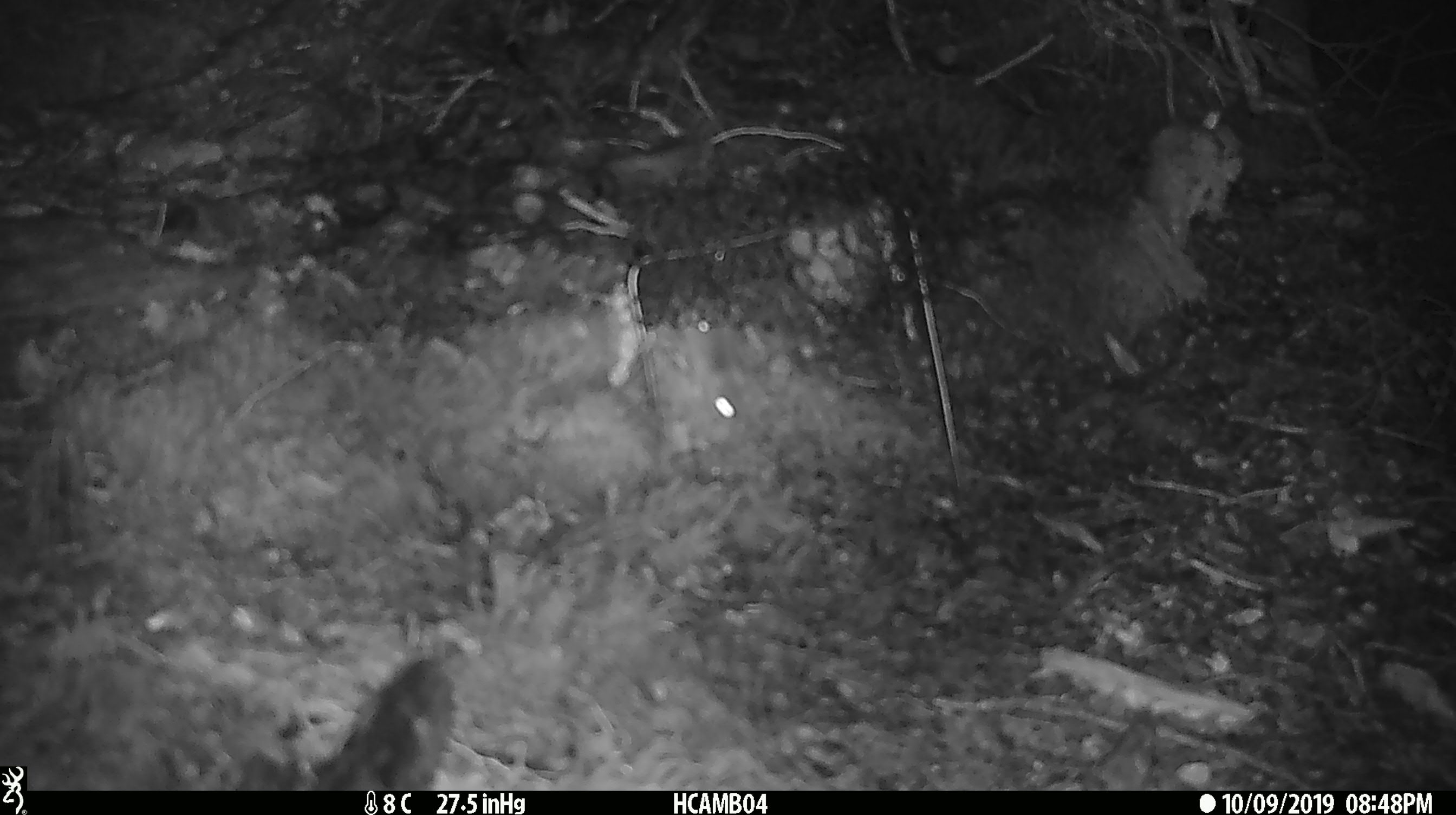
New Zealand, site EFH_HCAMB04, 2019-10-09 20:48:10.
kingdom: Animalia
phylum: Chordata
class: Mammalia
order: Rodentia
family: Muridae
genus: Mus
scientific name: Mus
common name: mouse